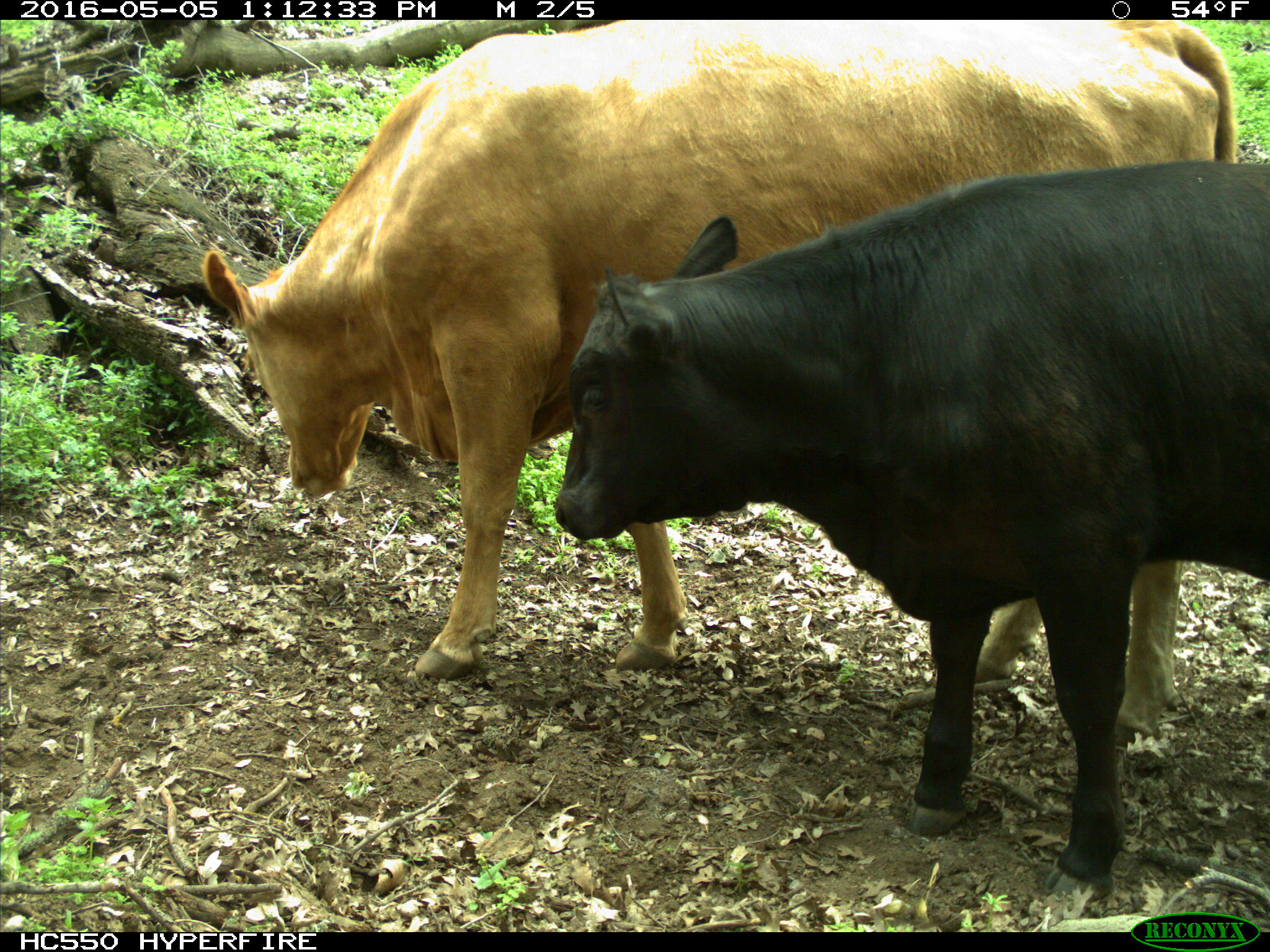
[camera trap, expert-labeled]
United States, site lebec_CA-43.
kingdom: Animalia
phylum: Chordata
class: Mammalia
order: Artiodactyla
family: Bovidae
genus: Bos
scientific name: Bos taurus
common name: domestic cow